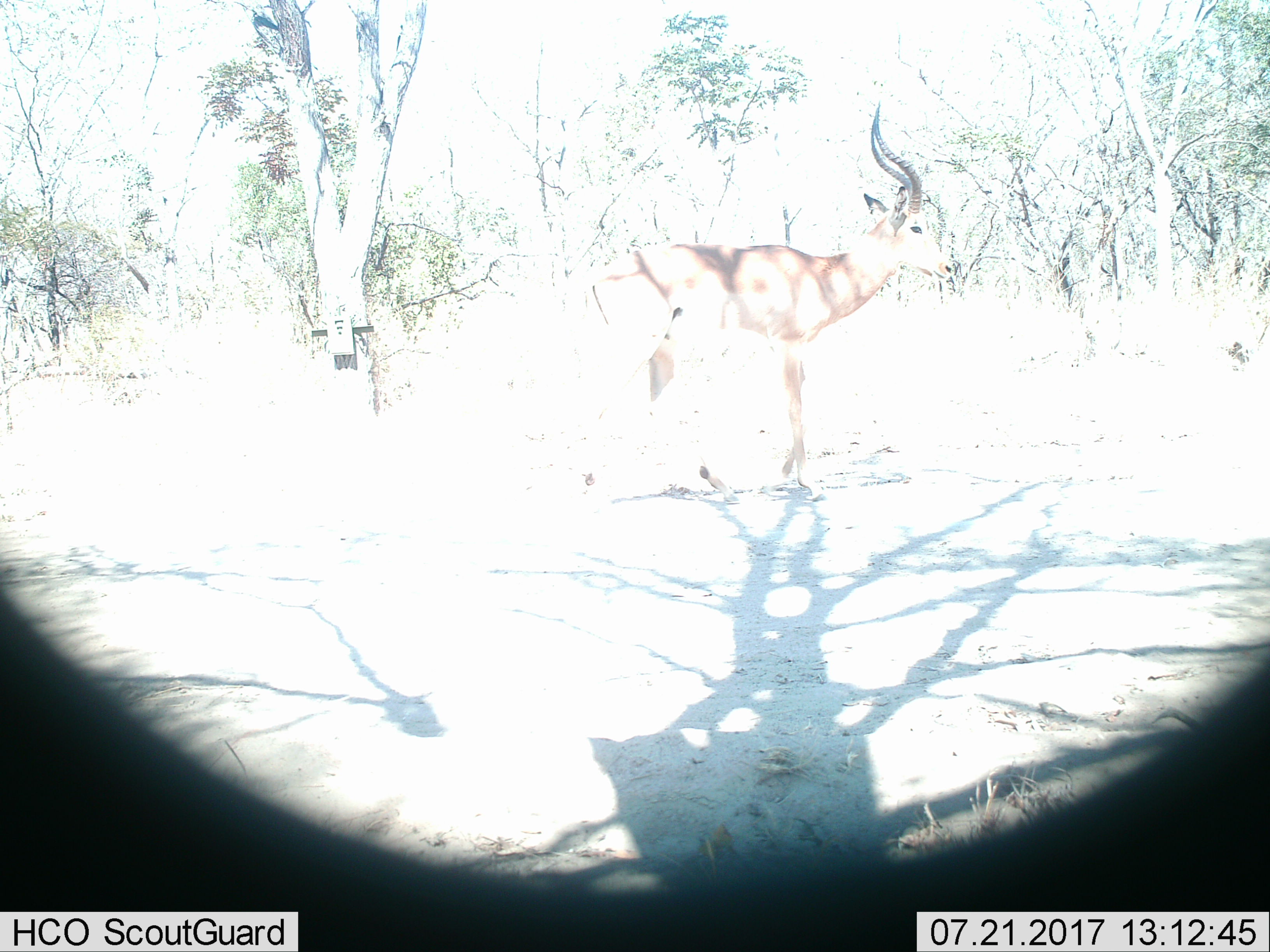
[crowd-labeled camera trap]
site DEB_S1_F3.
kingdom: Animalia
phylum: Chordata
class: Mammalia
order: Artiodactyla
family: Bovidae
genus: Aepyceros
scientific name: Aepyceros melampus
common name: impala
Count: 1.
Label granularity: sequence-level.